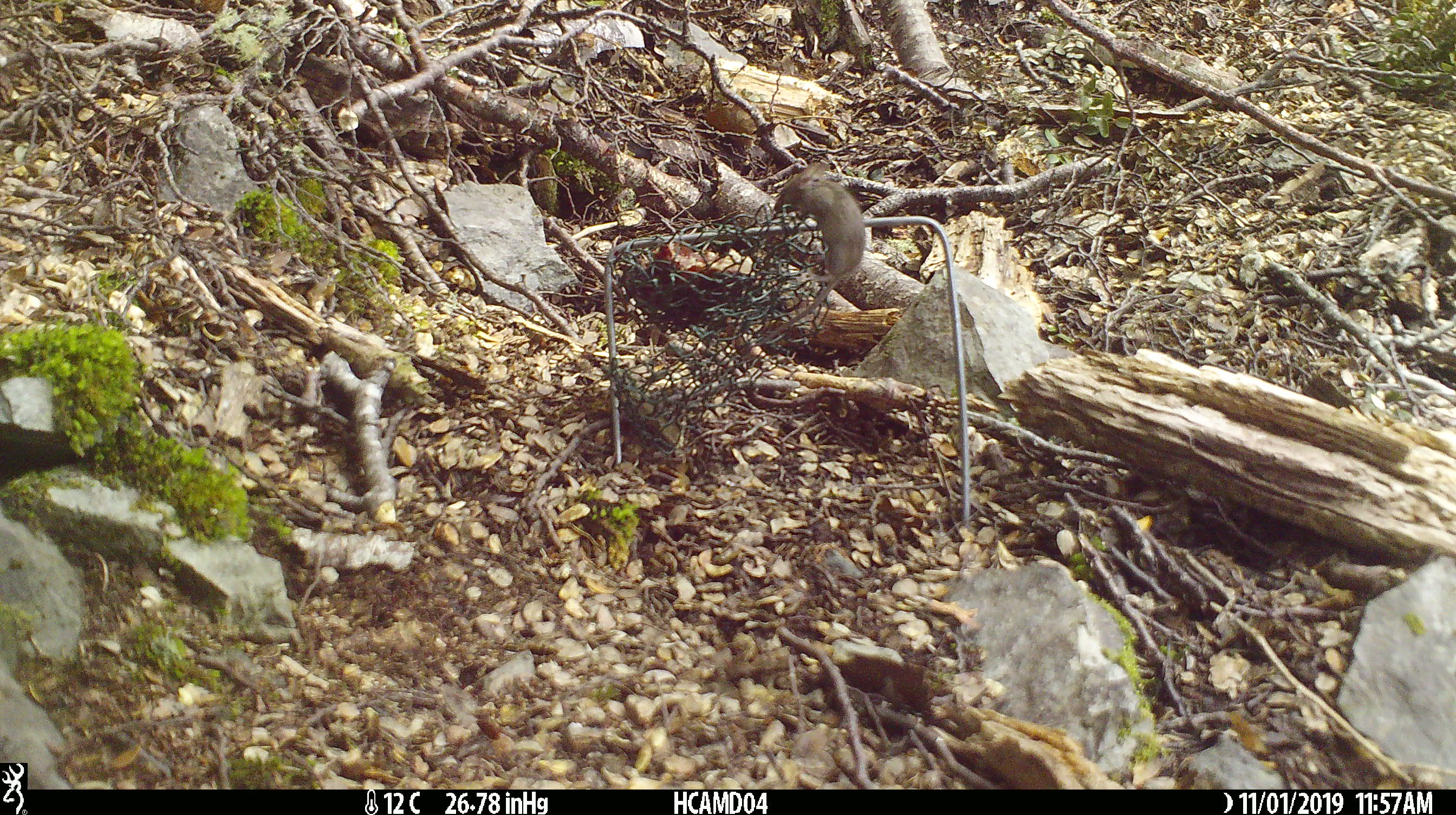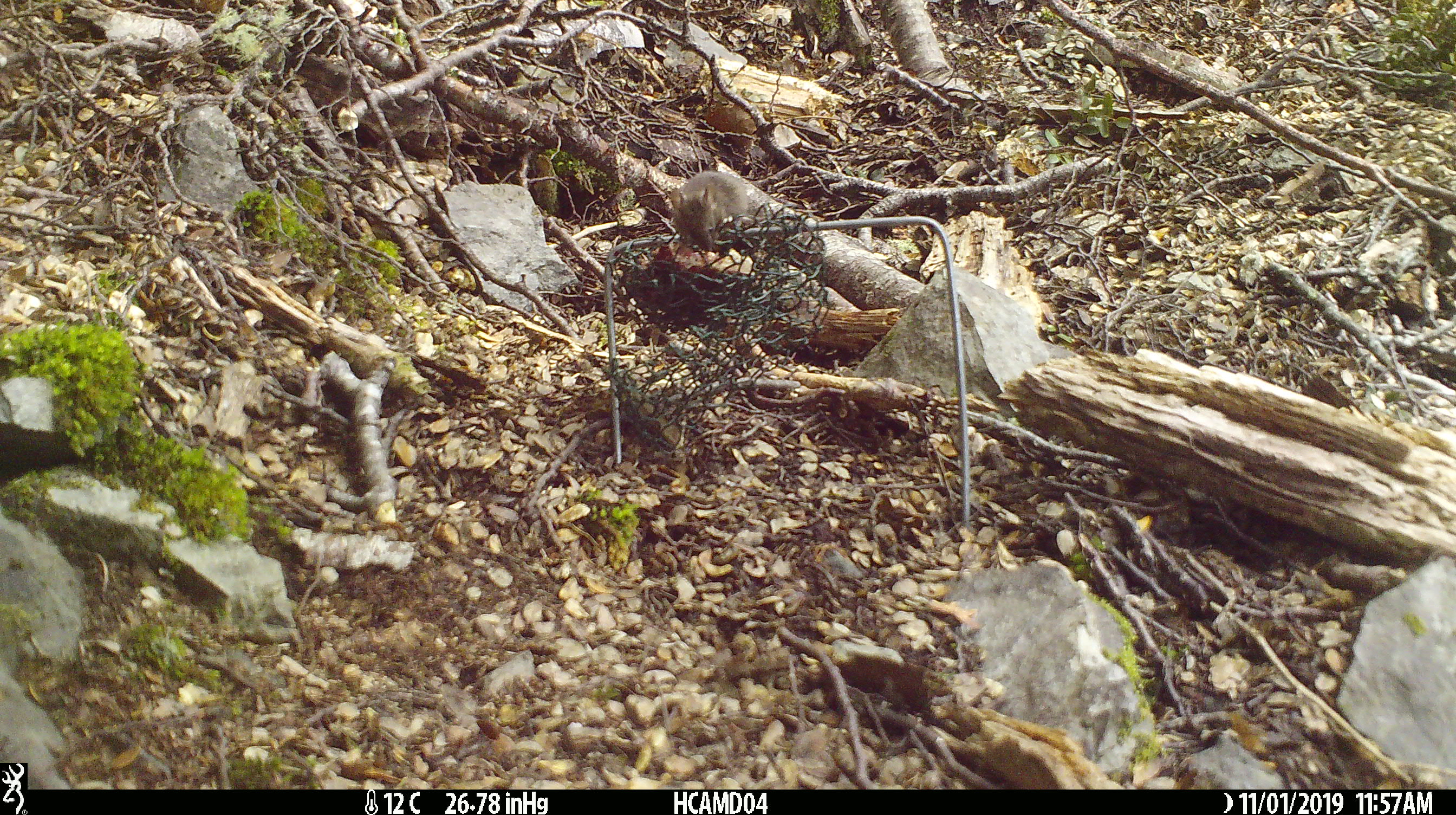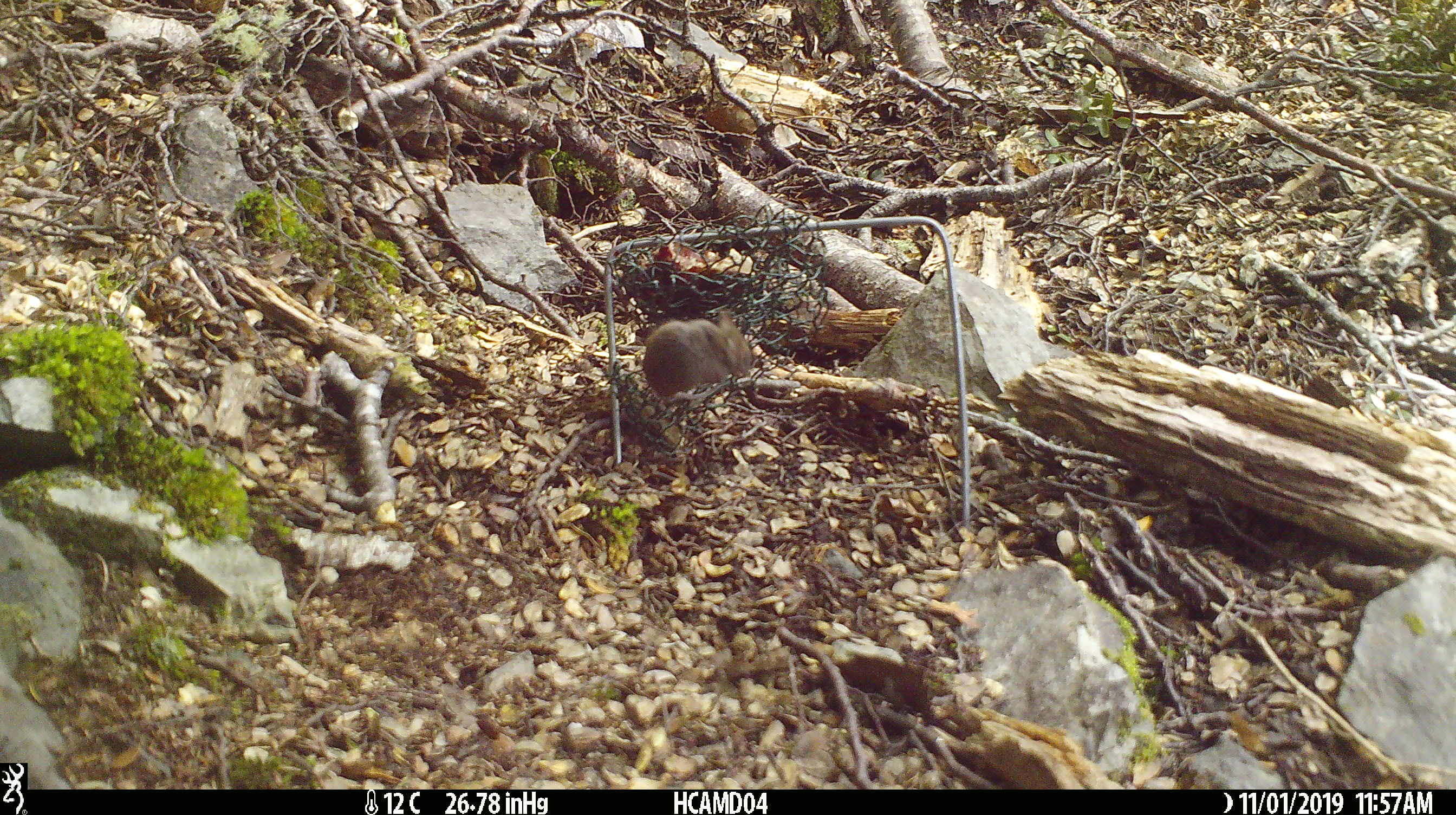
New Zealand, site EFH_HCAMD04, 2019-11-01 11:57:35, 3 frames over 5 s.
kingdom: Animalia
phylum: Chordata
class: Mammalia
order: Rodentia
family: Muridae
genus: Mus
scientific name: Mus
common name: mouse